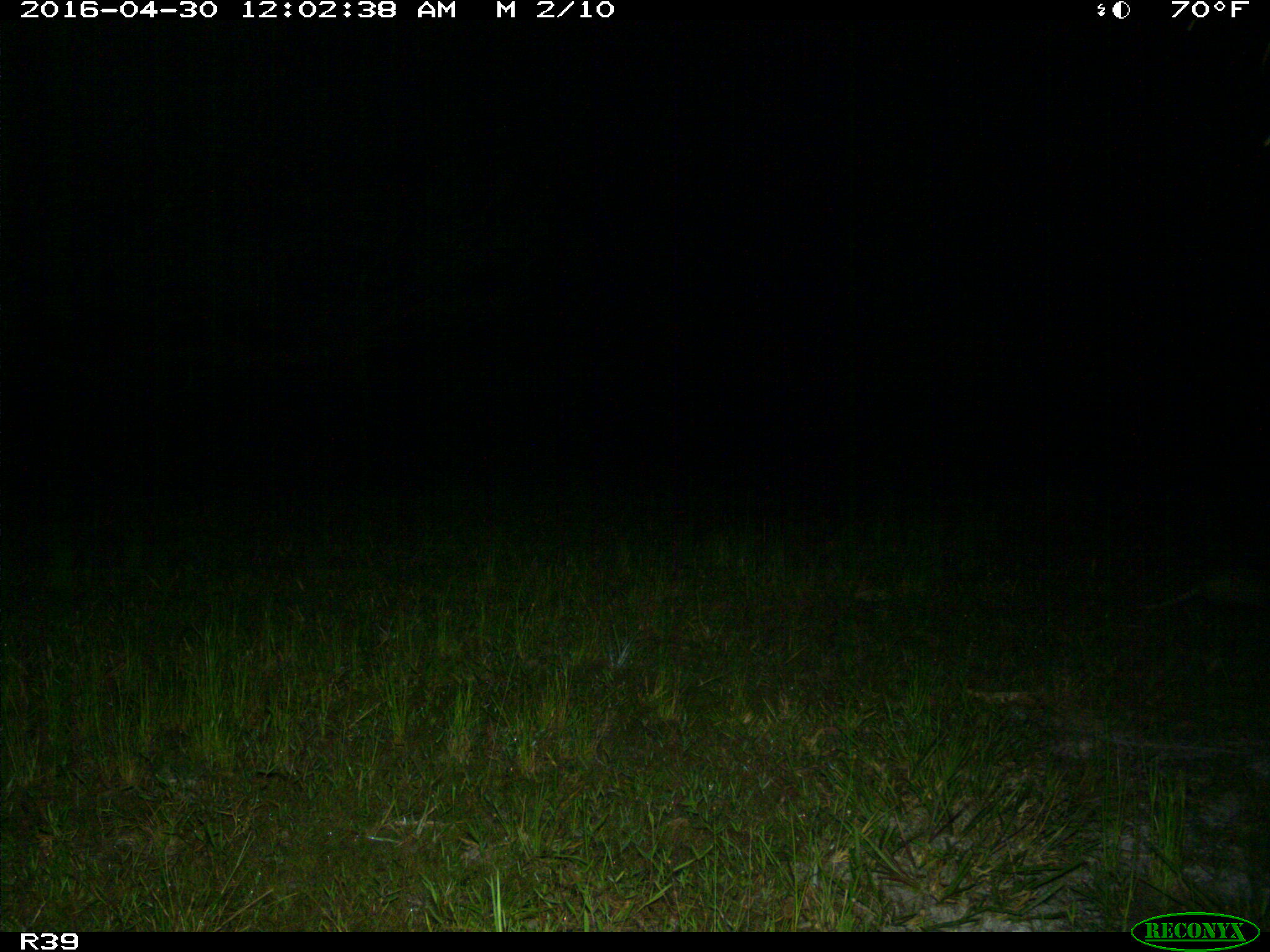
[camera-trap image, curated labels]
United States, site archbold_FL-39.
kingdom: Animalia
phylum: Chordata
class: Mammalia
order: Cingulata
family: Dasypodidae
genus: Dasypus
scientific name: Dasypus novemcinctus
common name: nine-banded armadillo